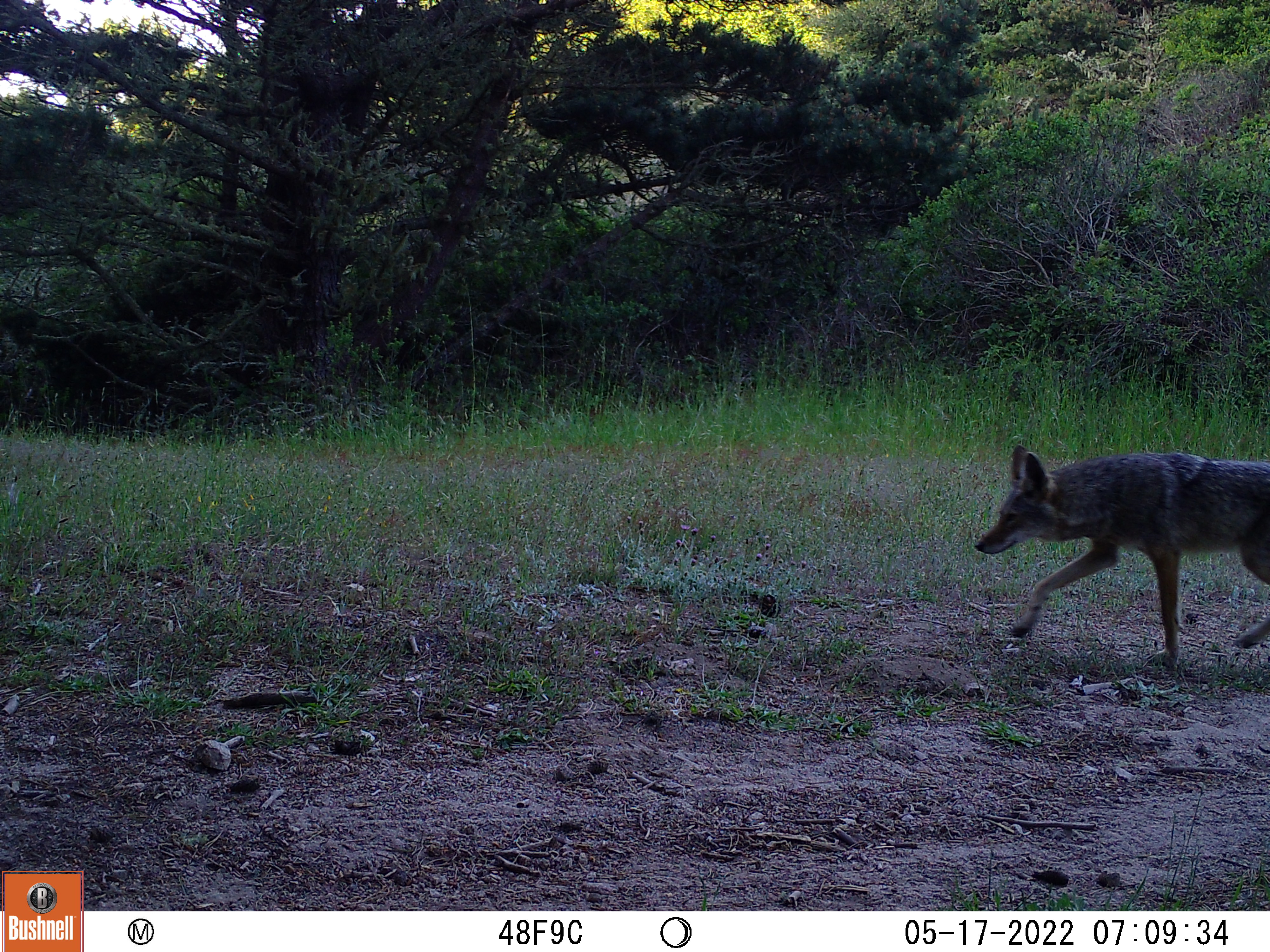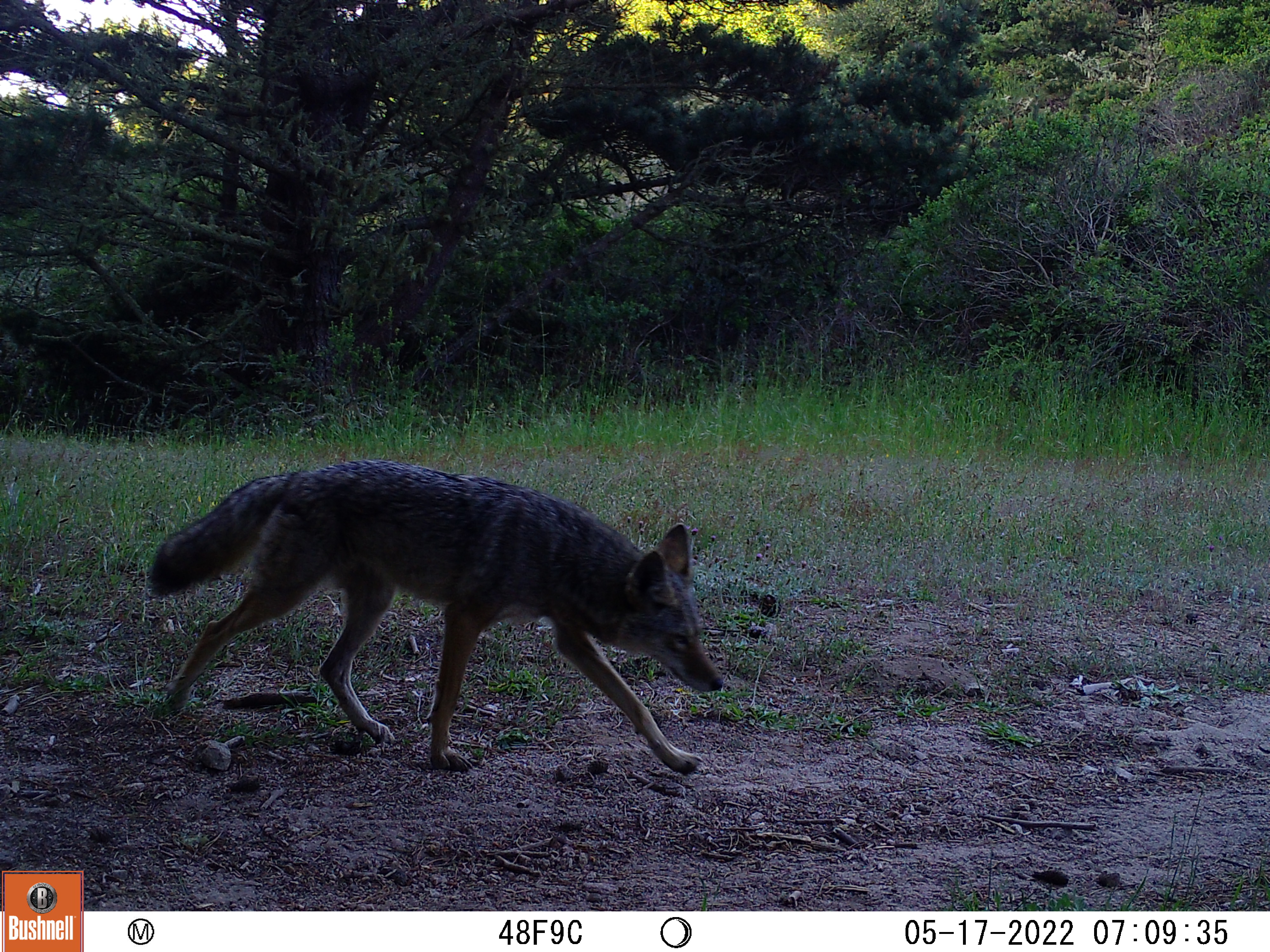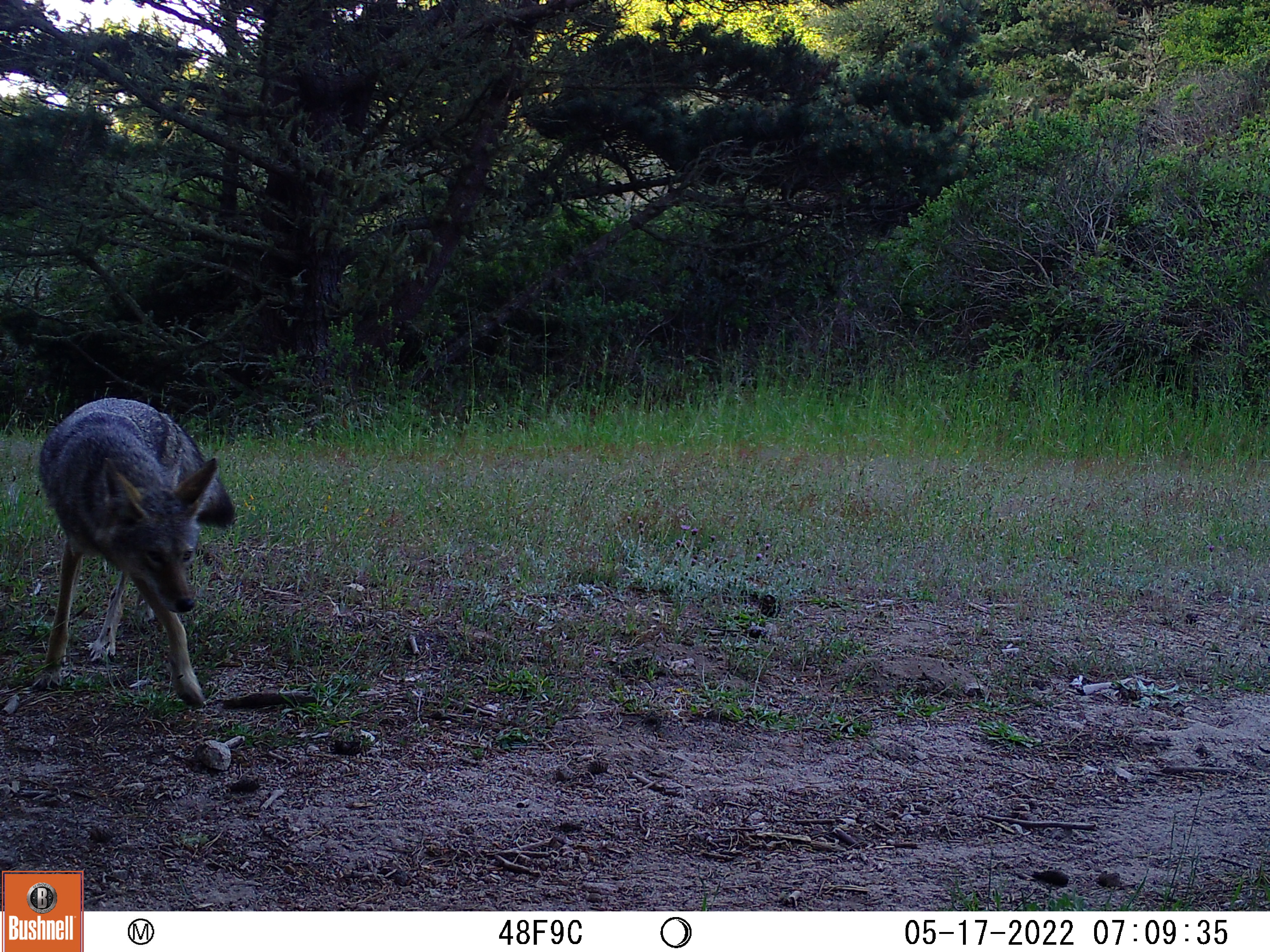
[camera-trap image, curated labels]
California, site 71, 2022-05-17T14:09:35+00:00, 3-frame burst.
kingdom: Animalia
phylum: Chordata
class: Mammalia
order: Carnivora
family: Canidae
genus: Canis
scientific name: Canis latrans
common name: coyote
Coyote (Canis latrans).